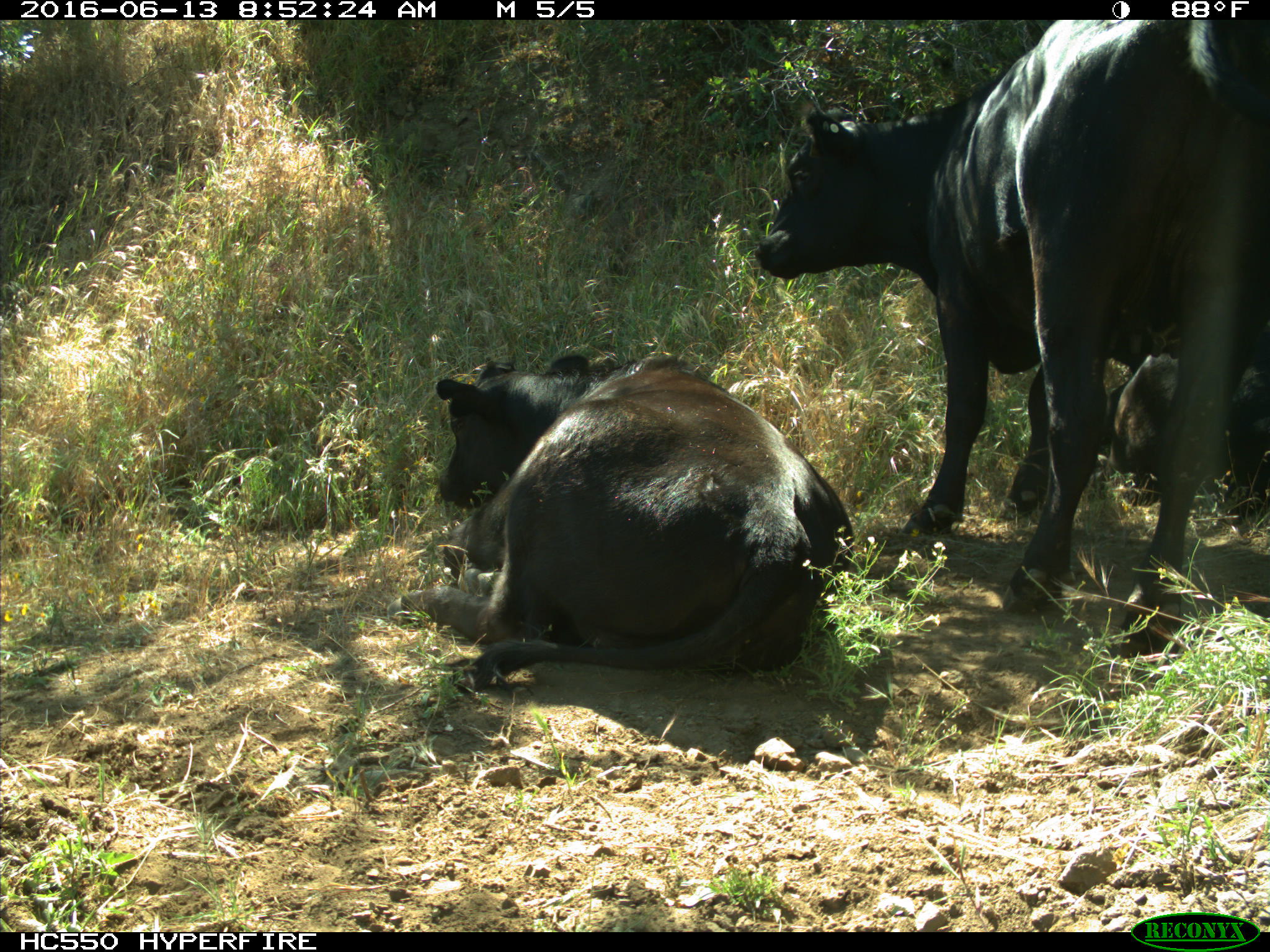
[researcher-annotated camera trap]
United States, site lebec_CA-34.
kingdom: Animalia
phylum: Chordata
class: Mammalia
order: Artiodactyla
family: Bovidae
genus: Bos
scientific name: Bos taurus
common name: domestic cow